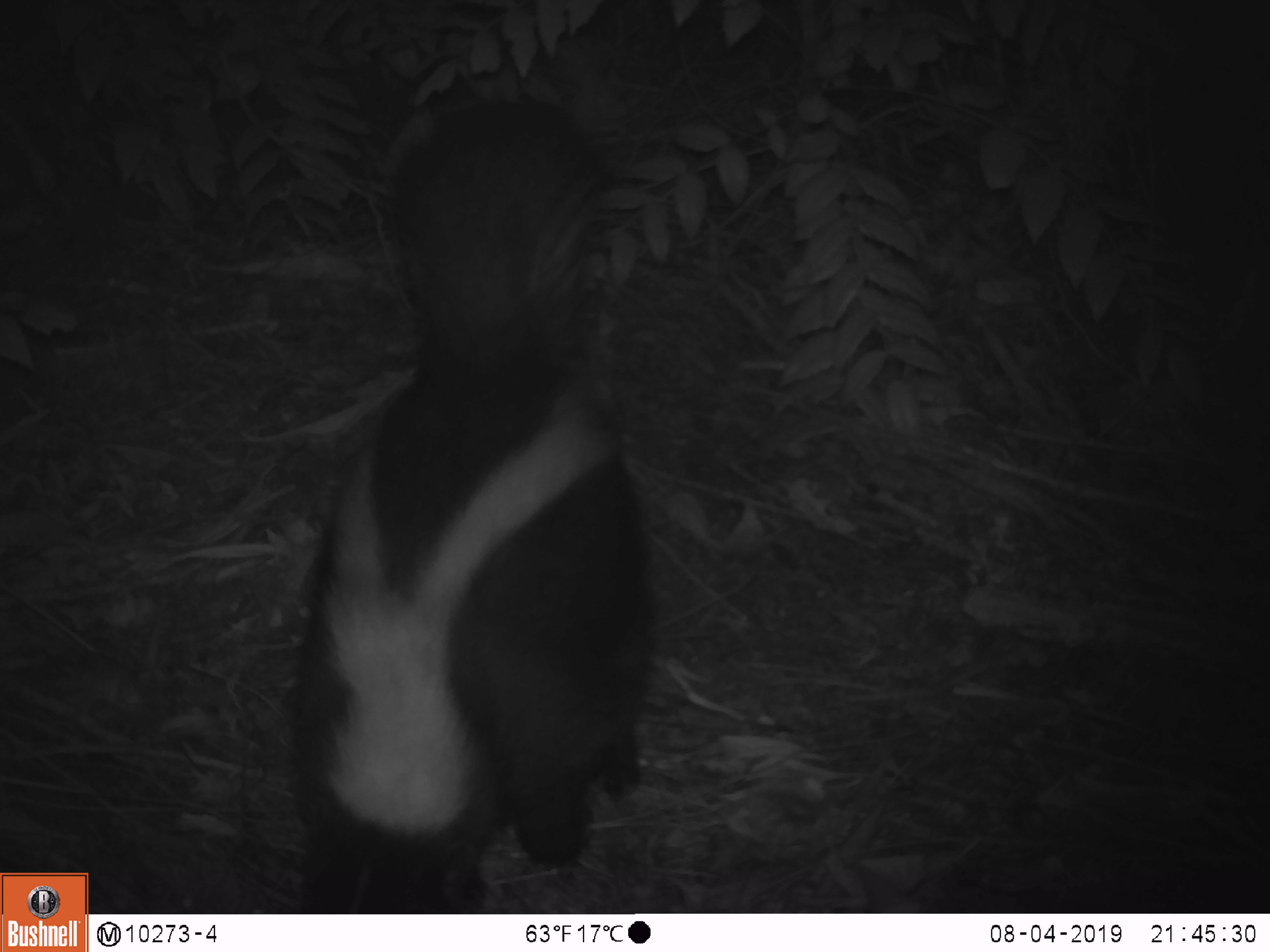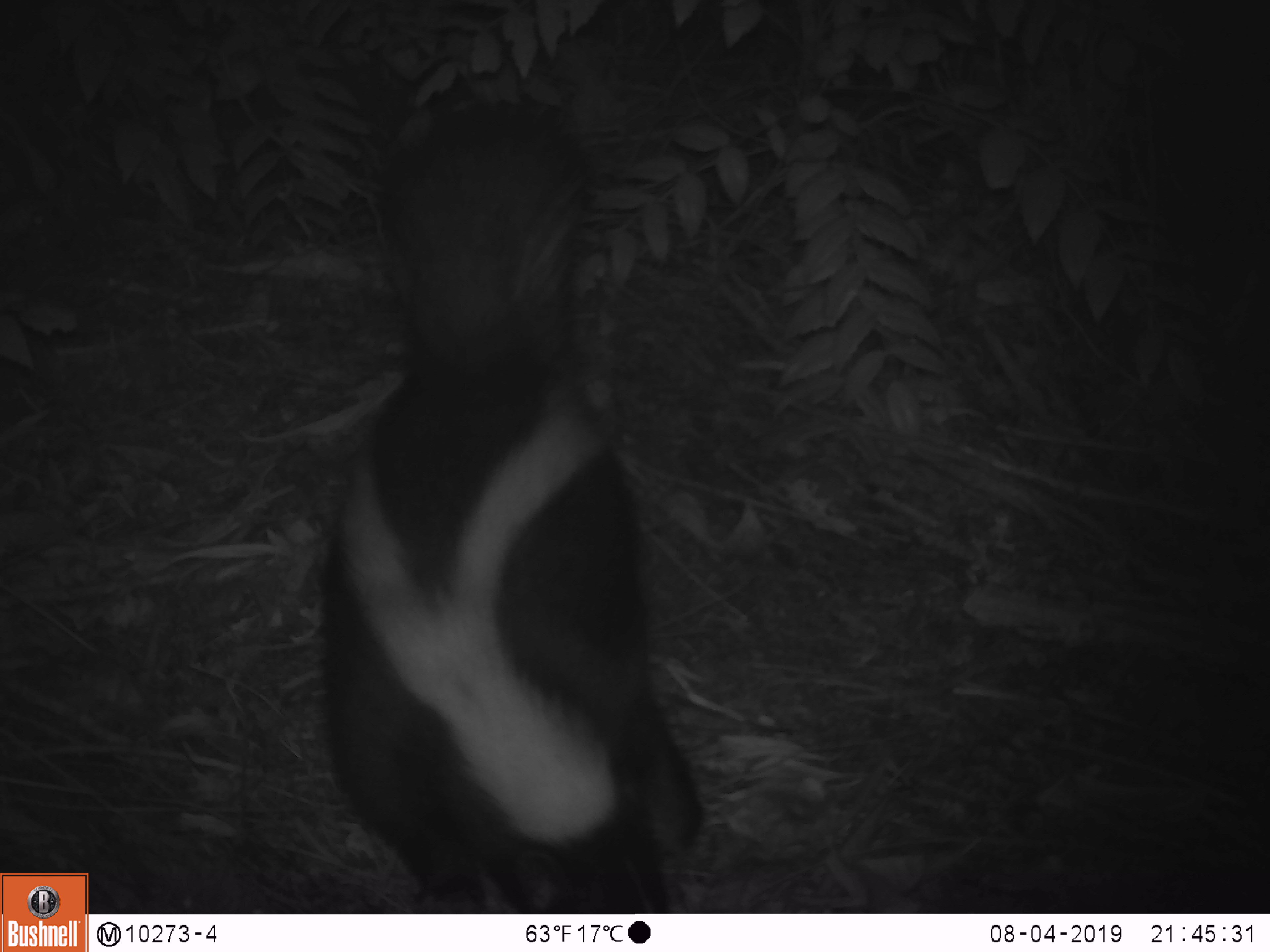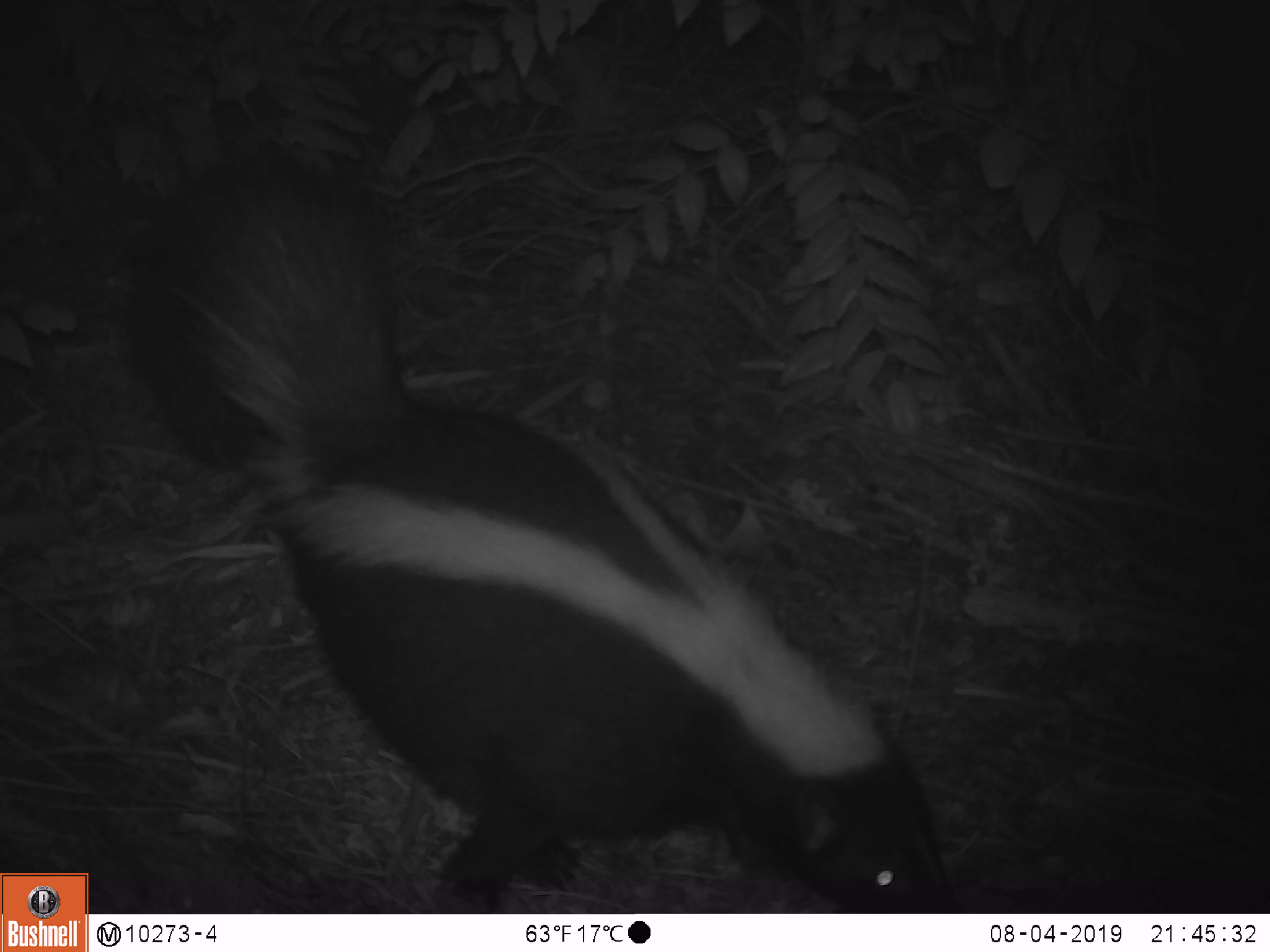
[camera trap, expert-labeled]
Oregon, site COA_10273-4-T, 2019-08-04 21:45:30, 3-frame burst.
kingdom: Animalia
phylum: Chordata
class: Mammalia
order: Carnivora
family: Mephitidae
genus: Mephitis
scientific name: Mephitis mephitis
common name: striped skunk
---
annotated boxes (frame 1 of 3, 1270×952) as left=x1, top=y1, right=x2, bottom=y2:
striped skunk: left=277, top=86, right=661, bottom=906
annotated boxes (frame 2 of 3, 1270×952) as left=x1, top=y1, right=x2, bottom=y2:
striped skunk: left=315, top=116, right=708, bottom=908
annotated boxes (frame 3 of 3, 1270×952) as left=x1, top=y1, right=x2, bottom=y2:
striped skunk: left=147, top=154, right=957, bottom=910